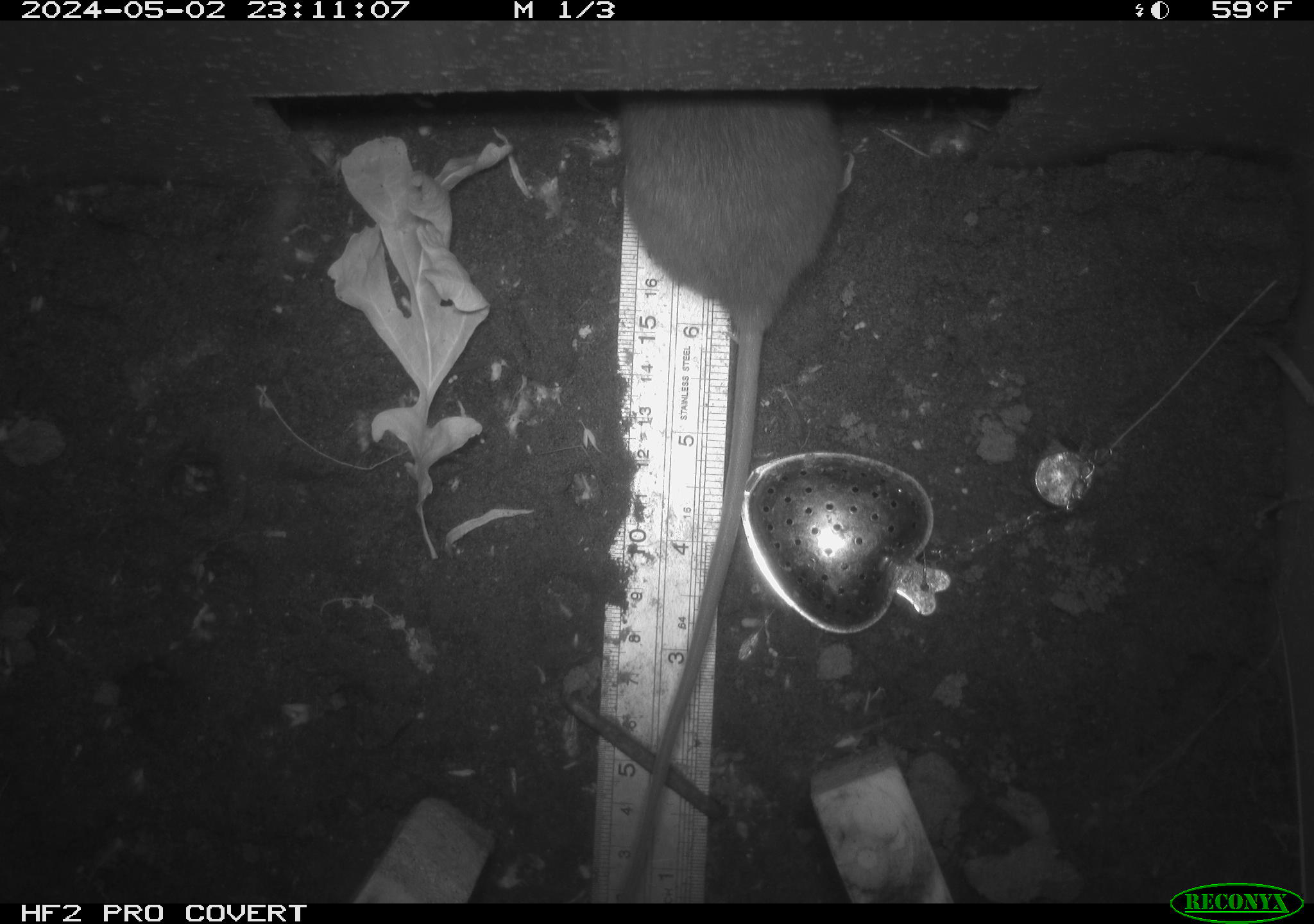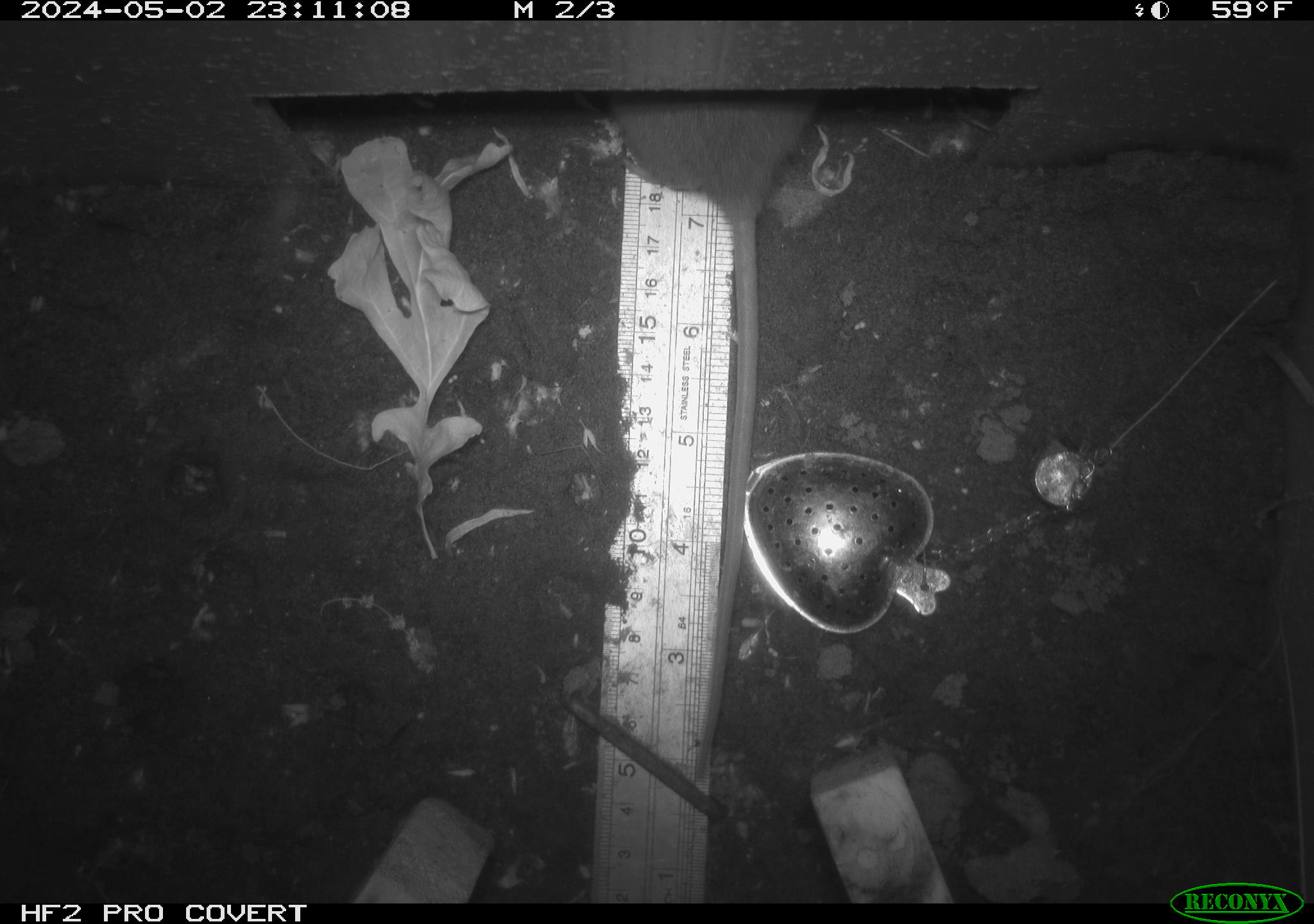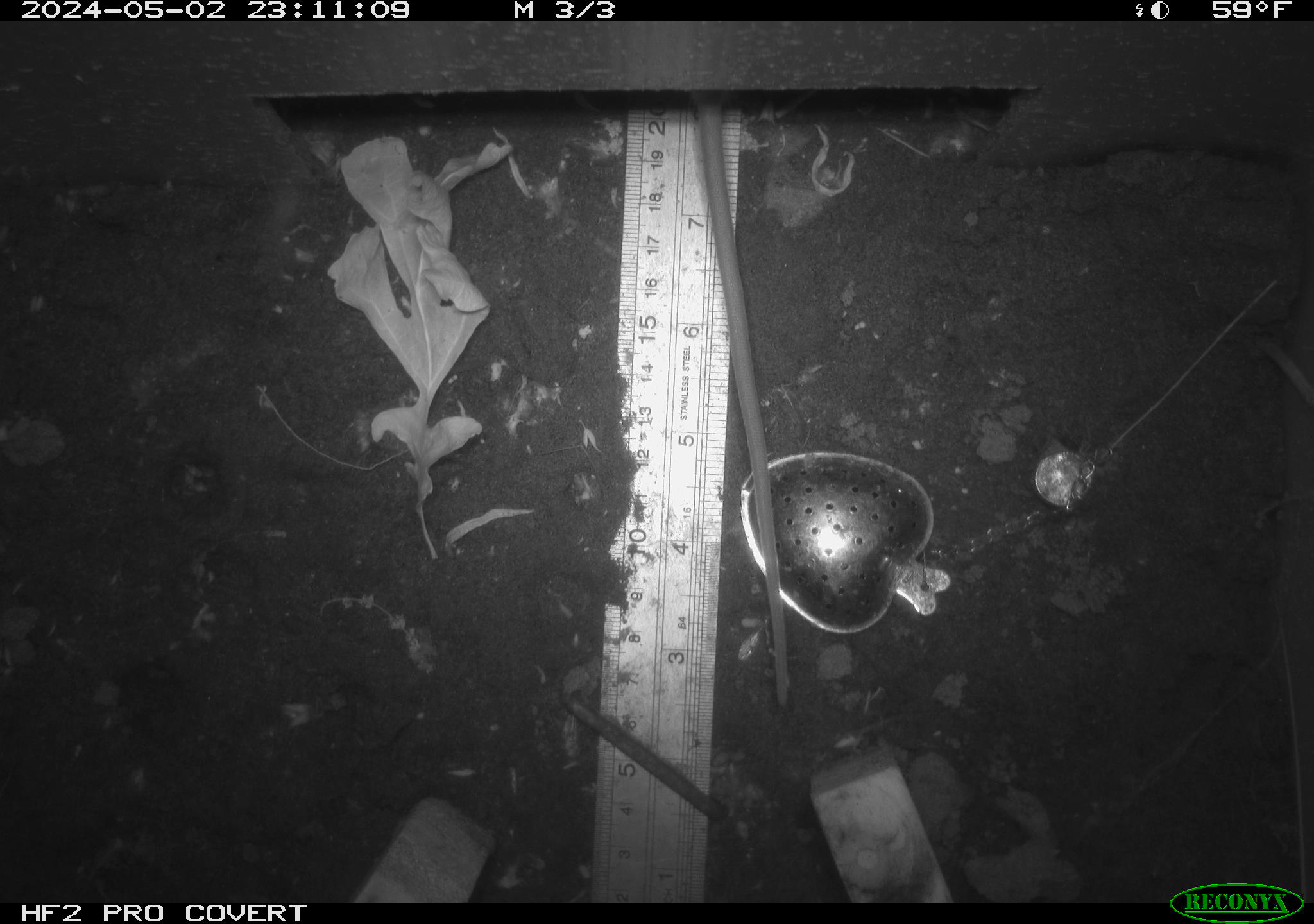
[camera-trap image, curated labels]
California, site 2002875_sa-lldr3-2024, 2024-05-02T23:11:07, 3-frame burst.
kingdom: Animalia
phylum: Chordata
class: Mammalia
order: Rodentia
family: Muridae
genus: Rattus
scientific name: Rattus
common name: rat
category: rattus species